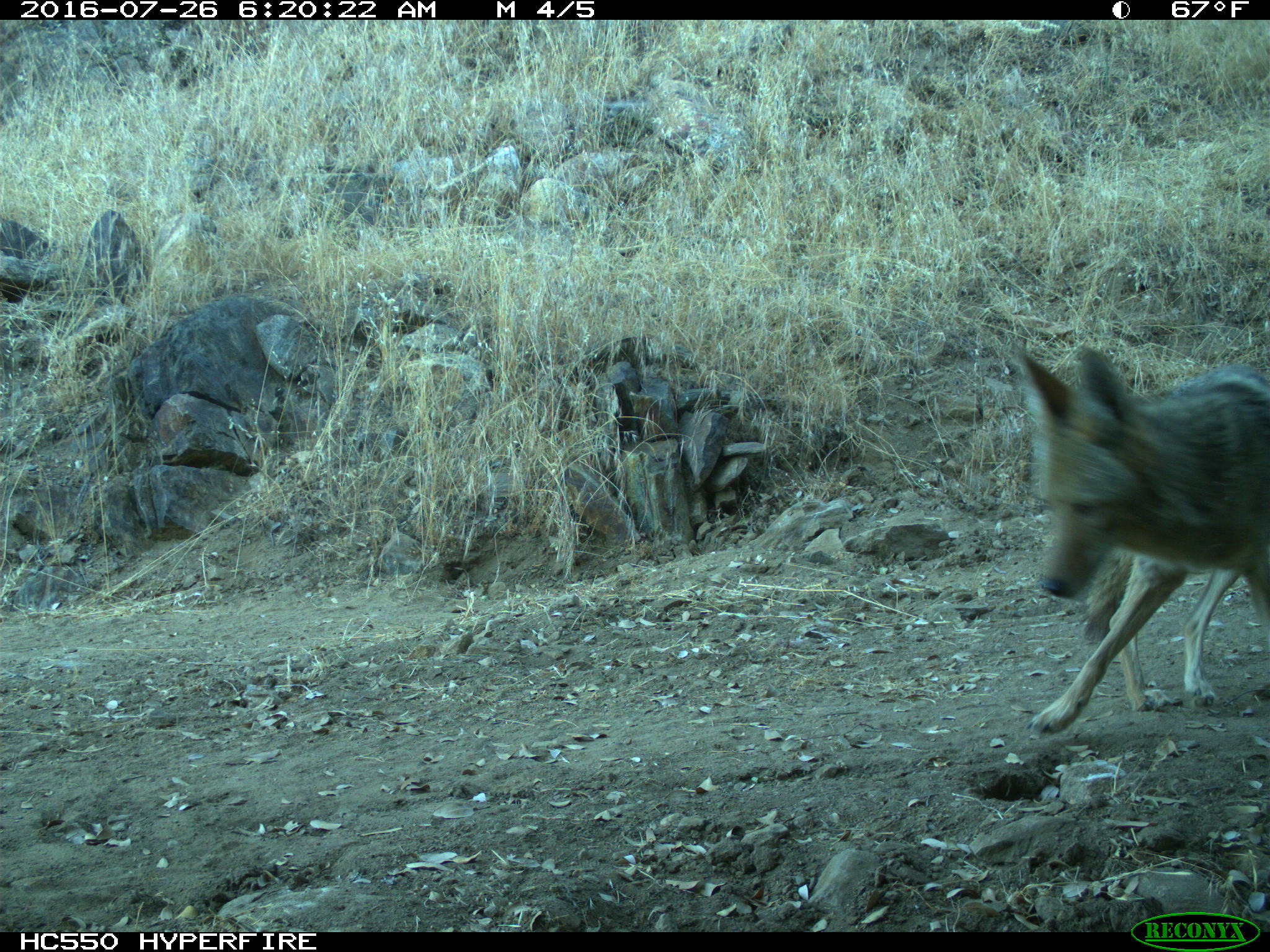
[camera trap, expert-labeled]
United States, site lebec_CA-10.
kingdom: Animalia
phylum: Chordata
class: Mammalia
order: Carnivora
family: Canidae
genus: Canis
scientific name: Canis latrans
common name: coyote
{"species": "Canis latrans (coyote)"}